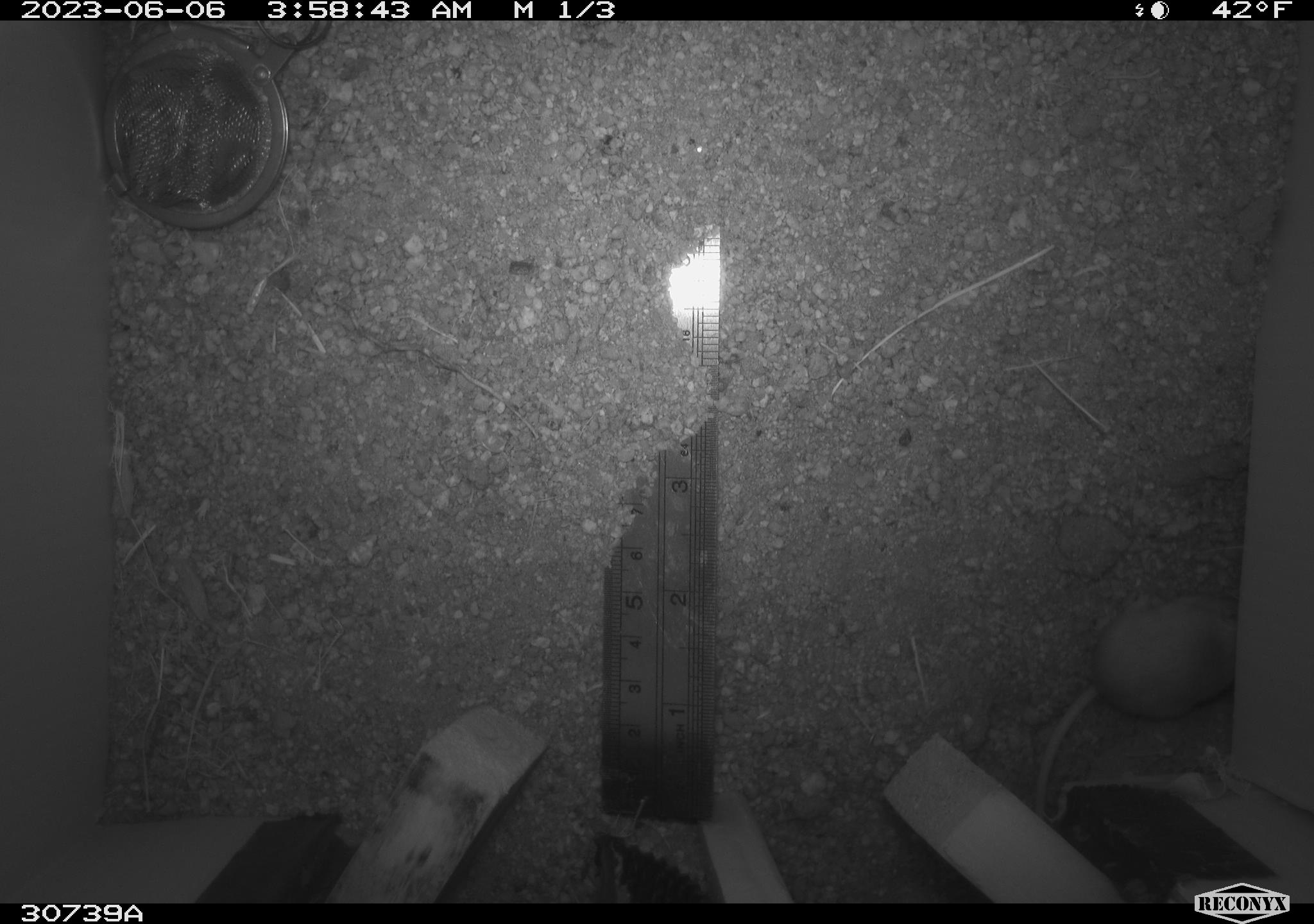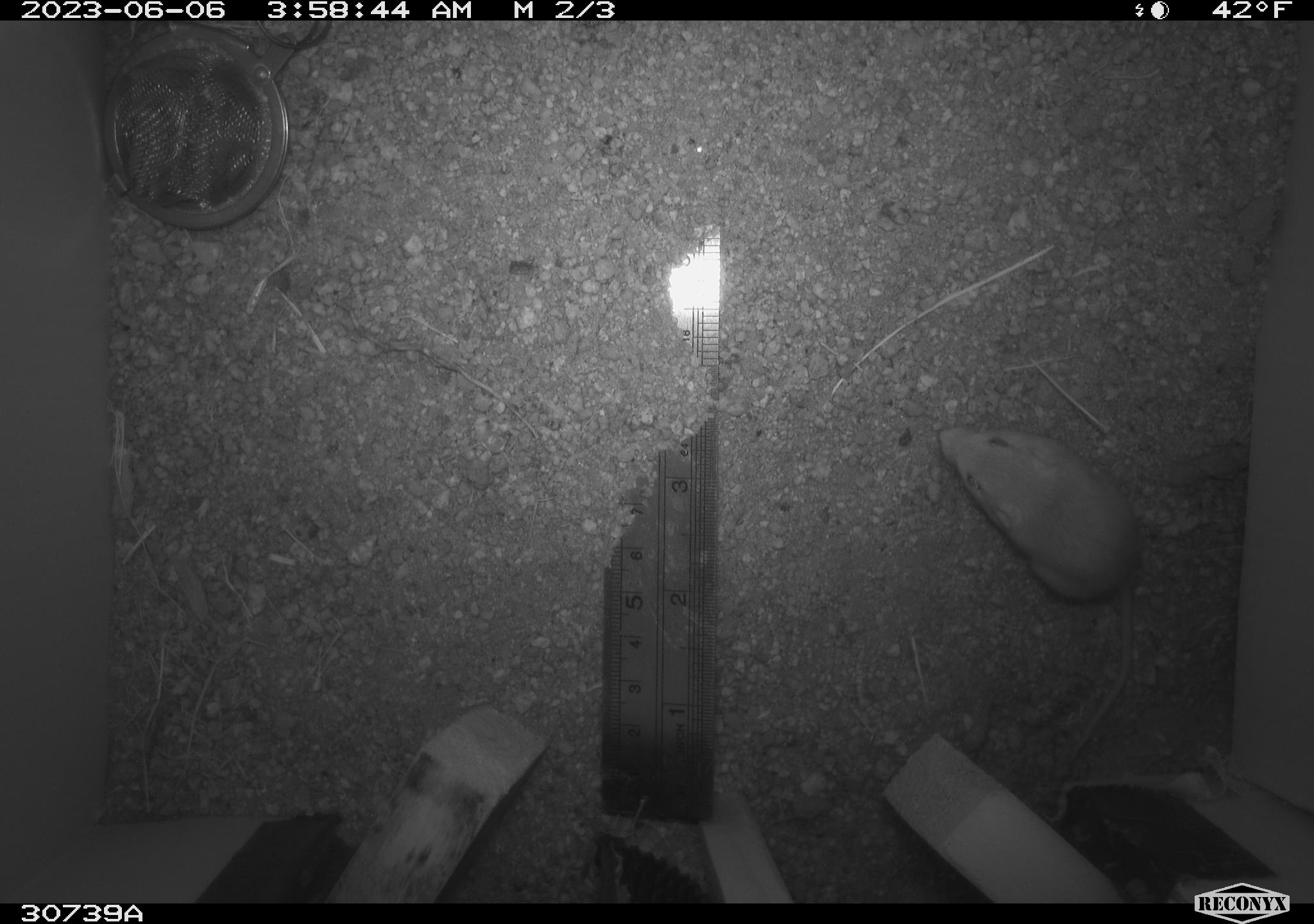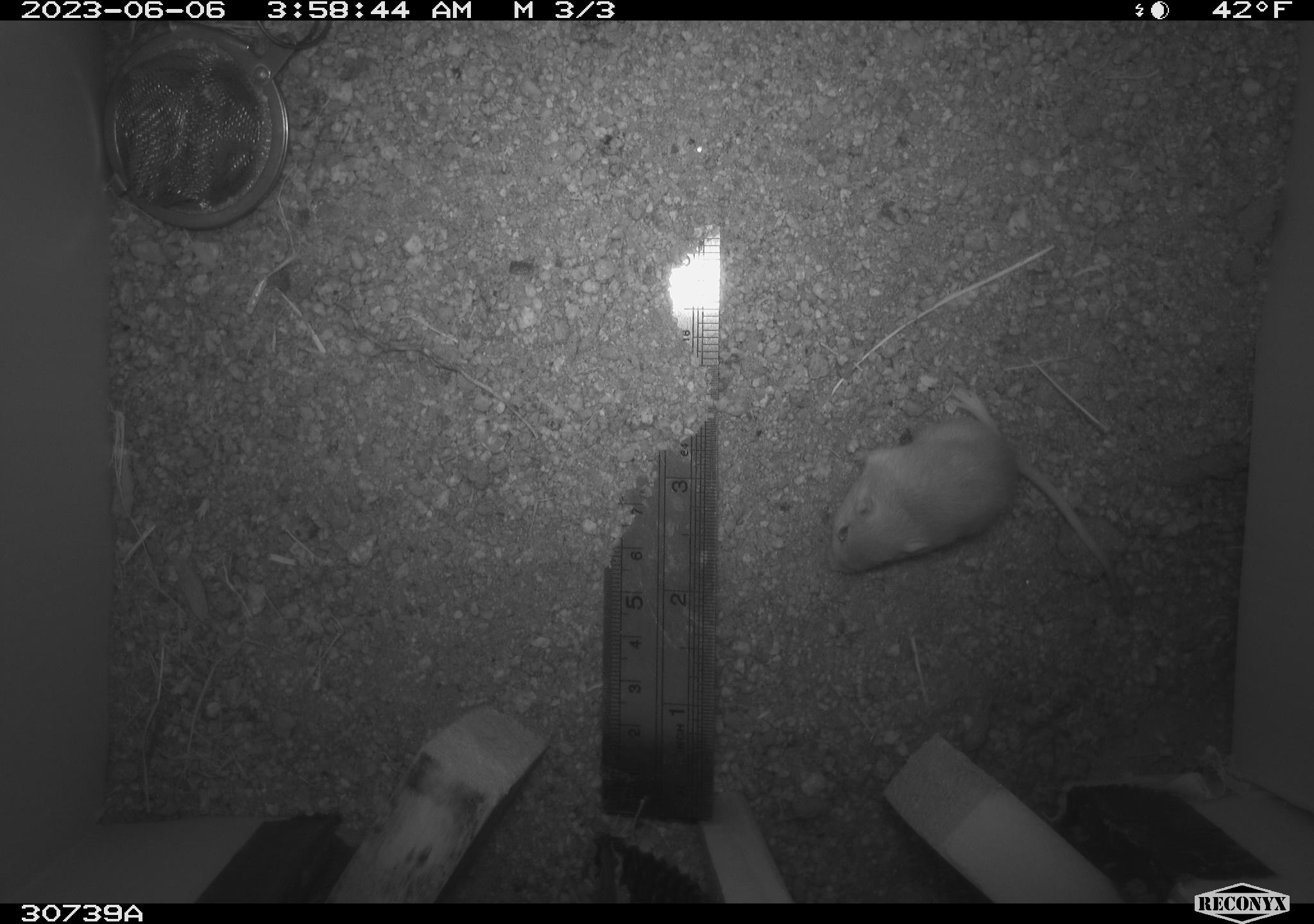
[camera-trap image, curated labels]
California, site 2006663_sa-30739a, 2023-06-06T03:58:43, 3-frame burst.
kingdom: Animalia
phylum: Chordata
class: Mammalia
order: Rodentia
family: Heteromyidae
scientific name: Heteromyidae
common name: kangaroo rats and pocket mice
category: heteromyidae family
Heteromyidae family (kangaroo rats and pocket mice) (Heteromyidae).